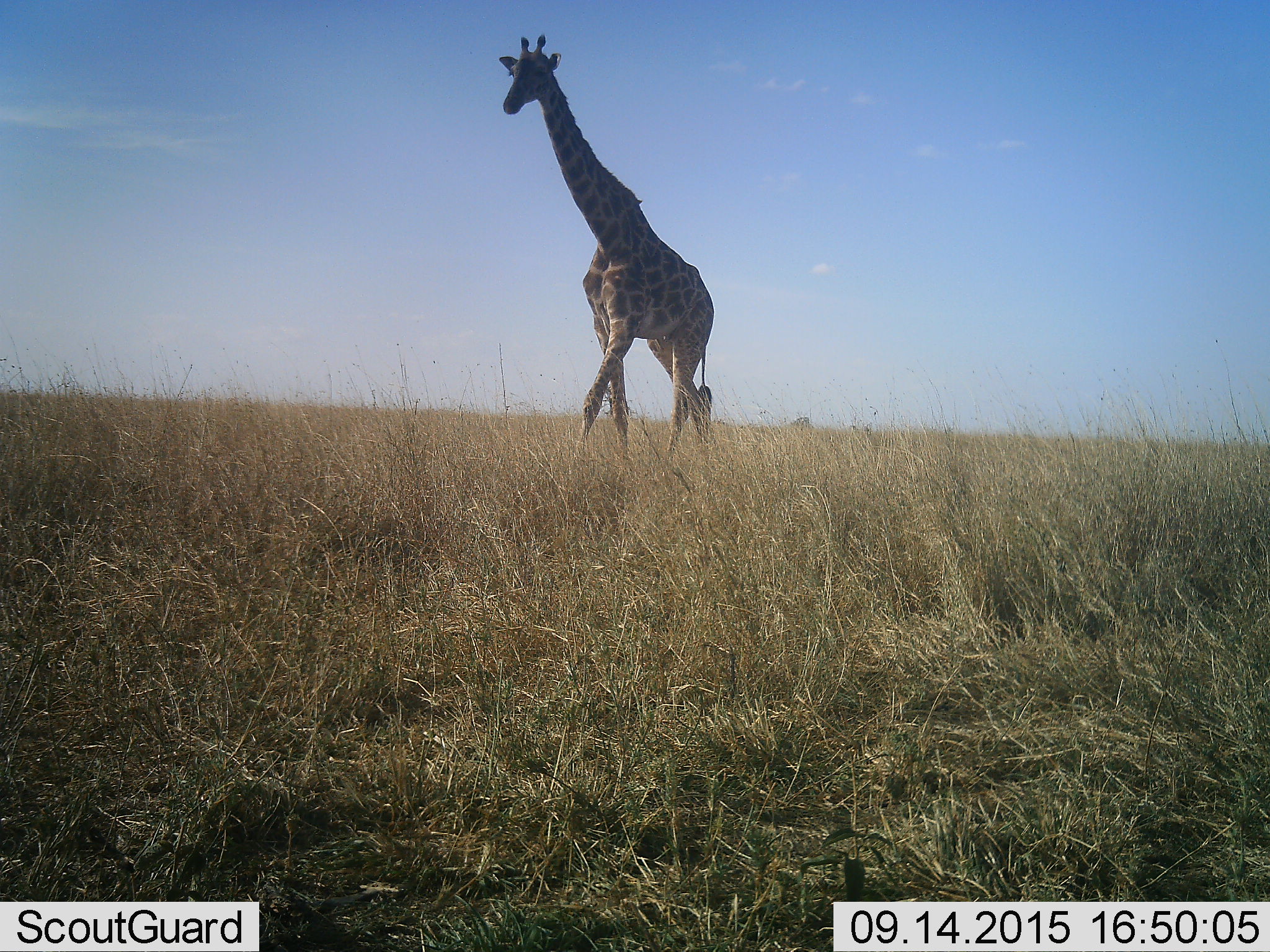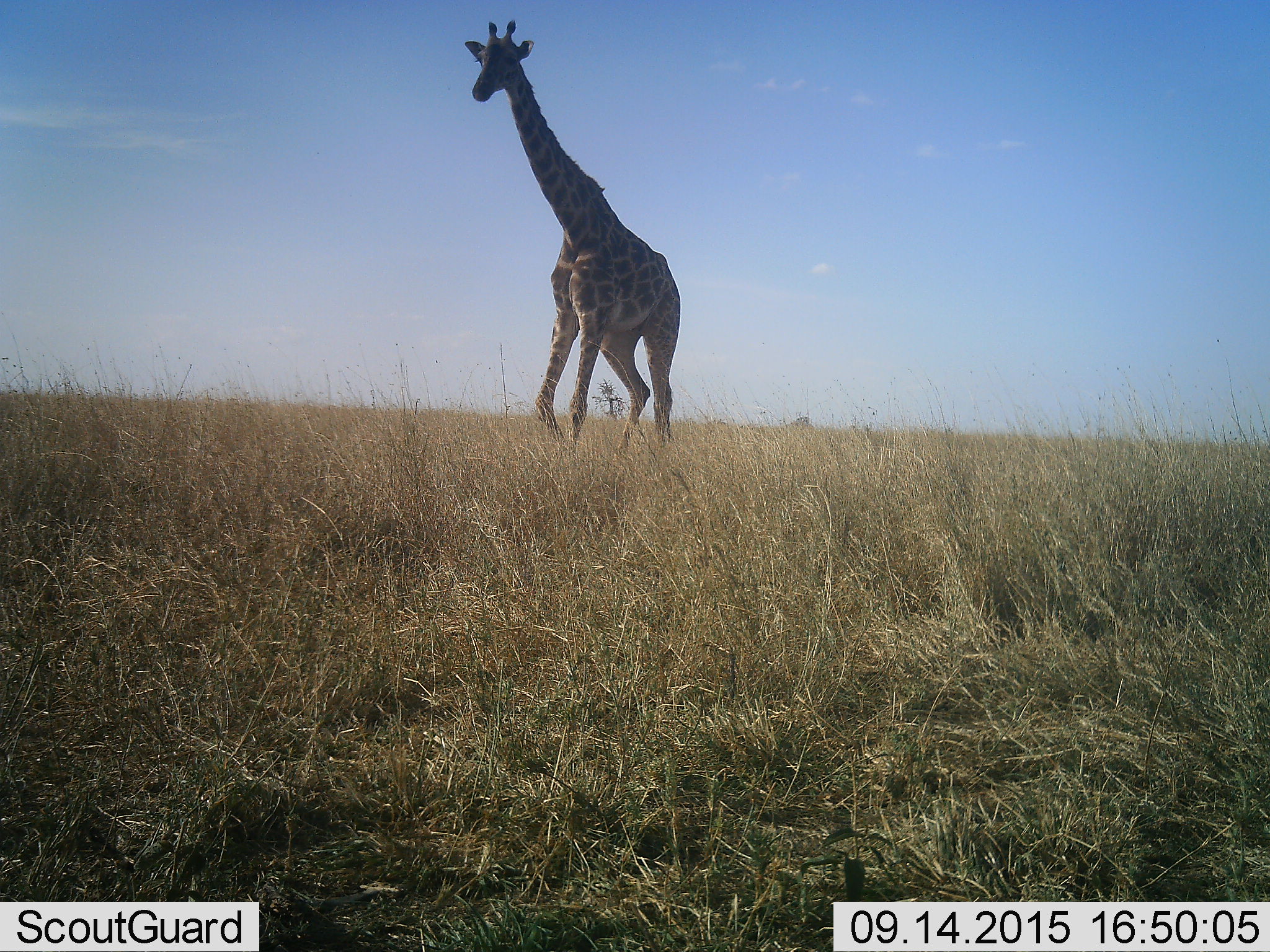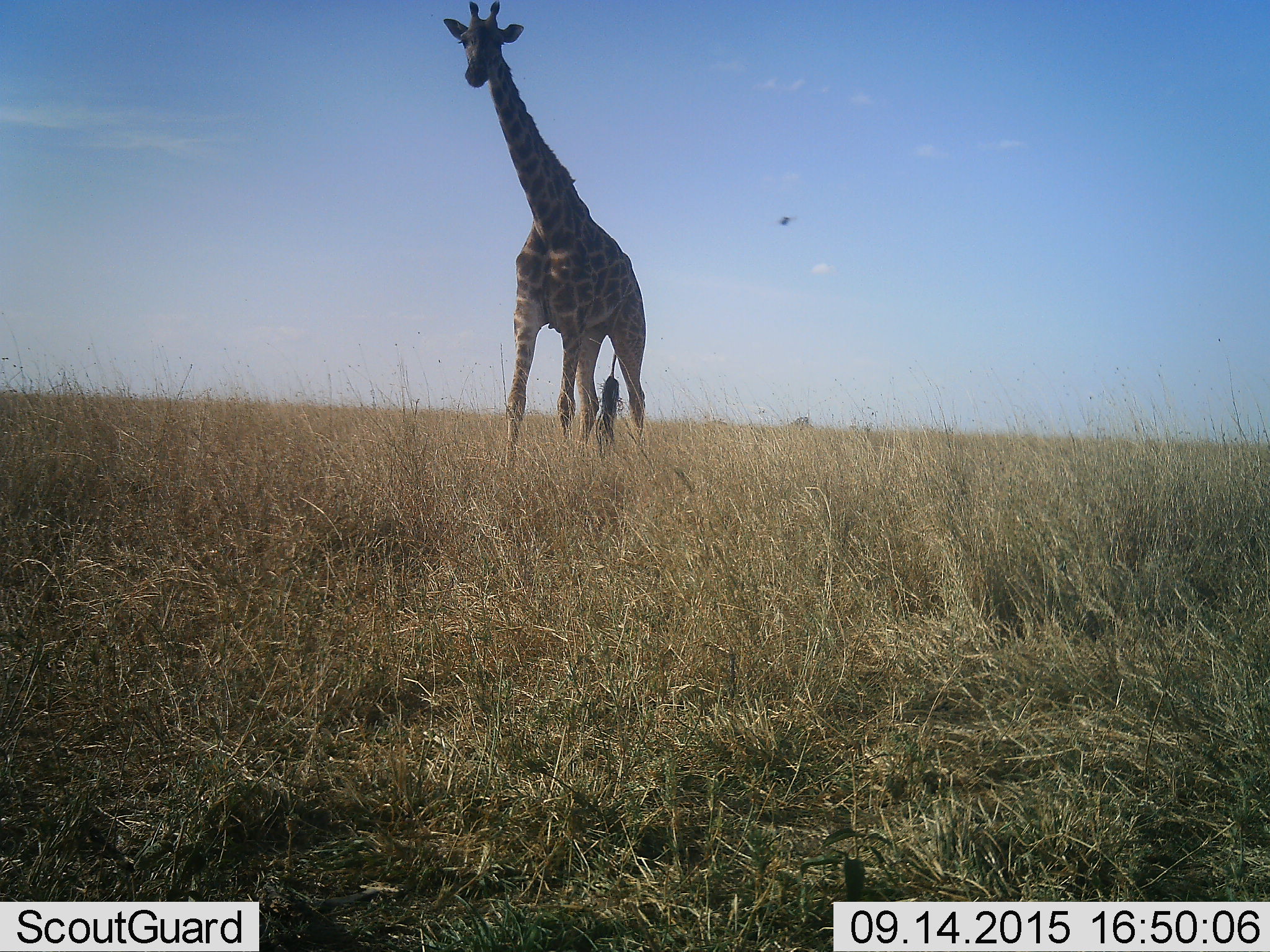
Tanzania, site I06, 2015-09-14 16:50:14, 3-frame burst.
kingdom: Animalia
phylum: Chordata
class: Mammalia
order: Artiodactyla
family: Giraffidae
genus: Giraffa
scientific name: Giraffa camelopardalis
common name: giraffe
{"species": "giraffe (Giraffa camelopardalis)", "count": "1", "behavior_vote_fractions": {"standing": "20%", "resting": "0%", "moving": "80%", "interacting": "0%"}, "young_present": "0%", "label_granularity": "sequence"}